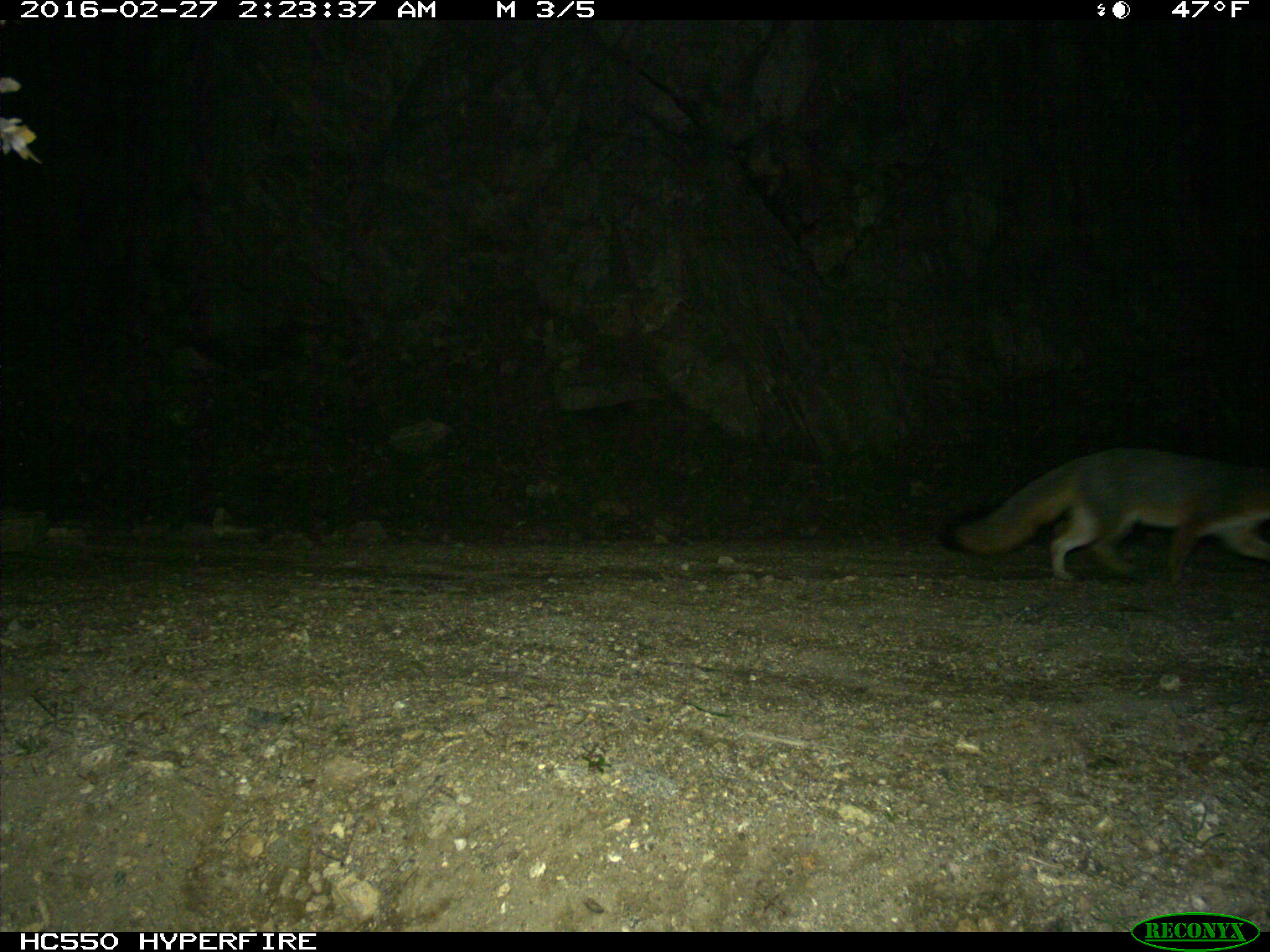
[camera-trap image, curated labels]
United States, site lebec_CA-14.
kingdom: Animalia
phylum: Chordata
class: Mammalia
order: Carnivora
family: Canidae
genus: Urocyon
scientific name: Urocyon cinereoargenteus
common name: gray fox